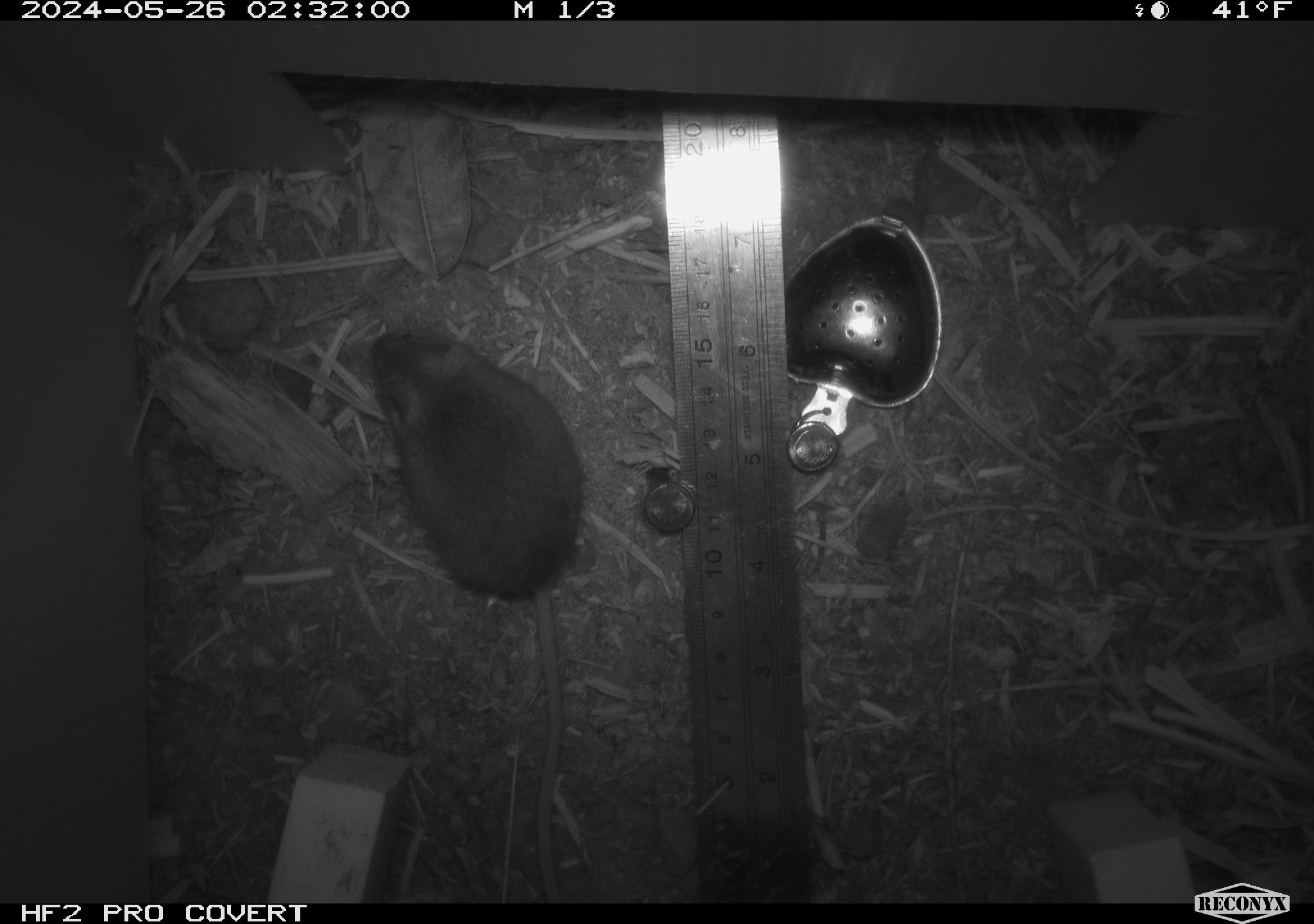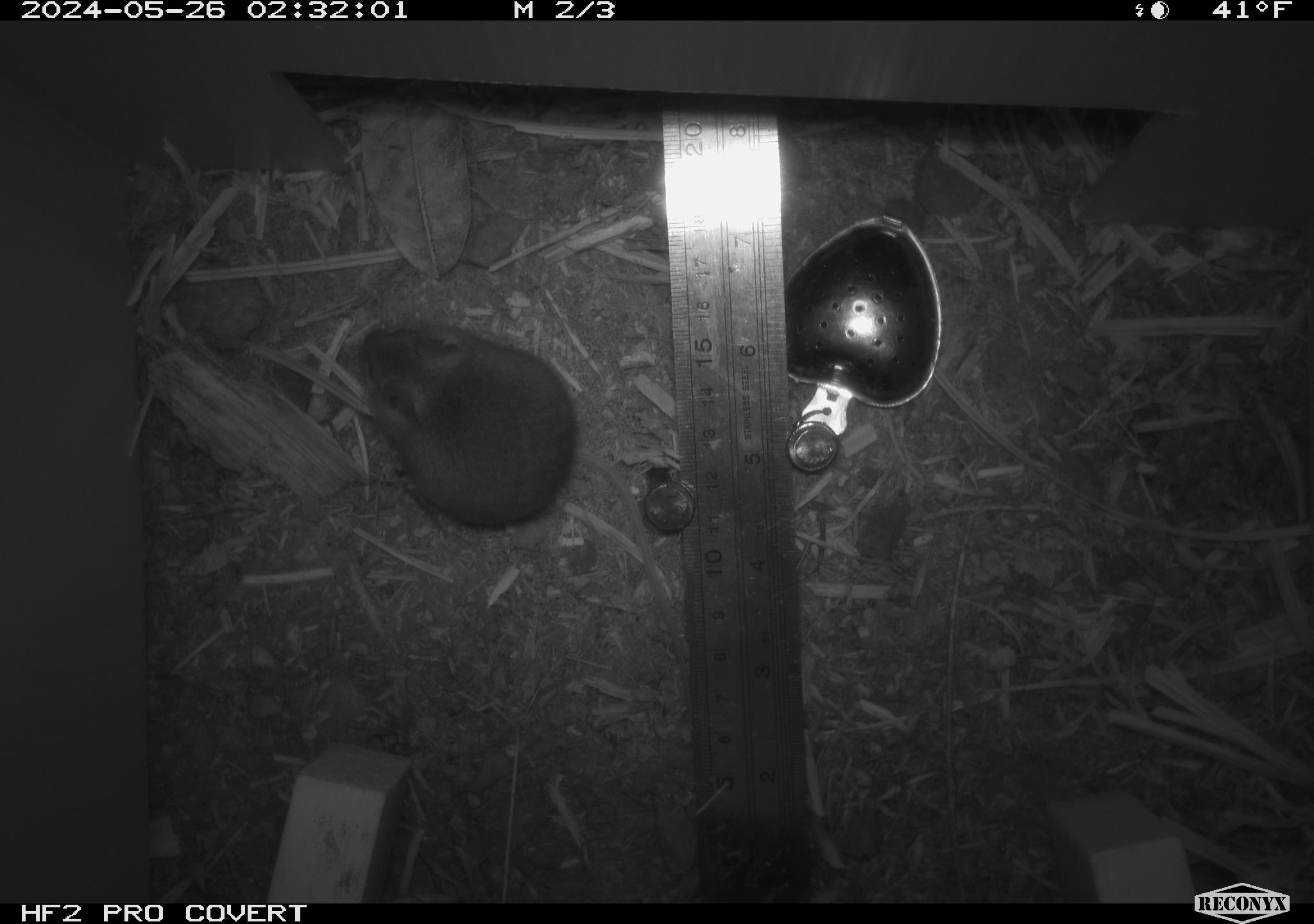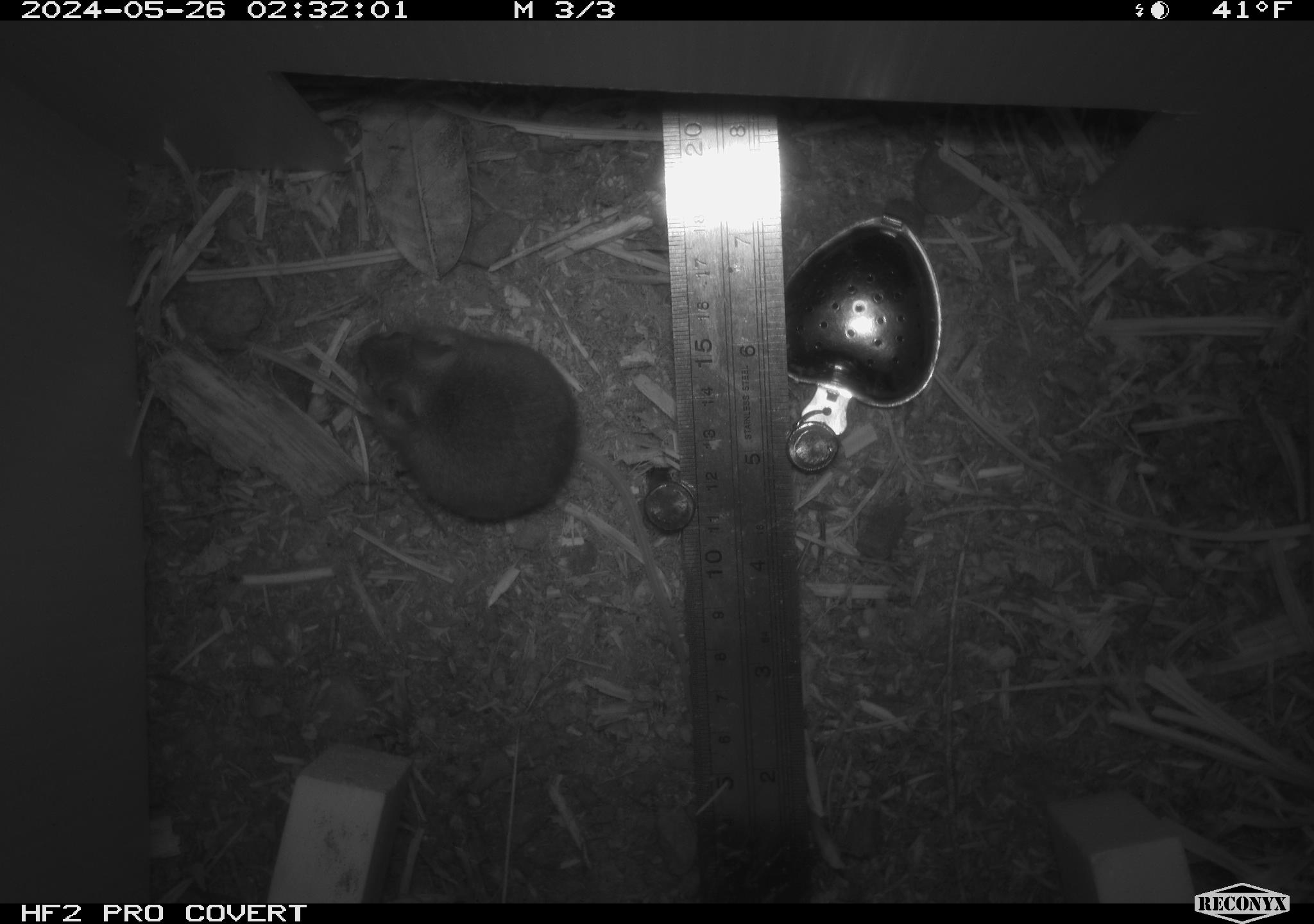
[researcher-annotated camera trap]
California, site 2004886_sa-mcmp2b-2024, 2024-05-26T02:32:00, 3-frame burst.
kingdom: Animalia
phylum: Chordata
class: Mammalia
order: Rodentia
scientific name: Rodentia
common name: mouse species